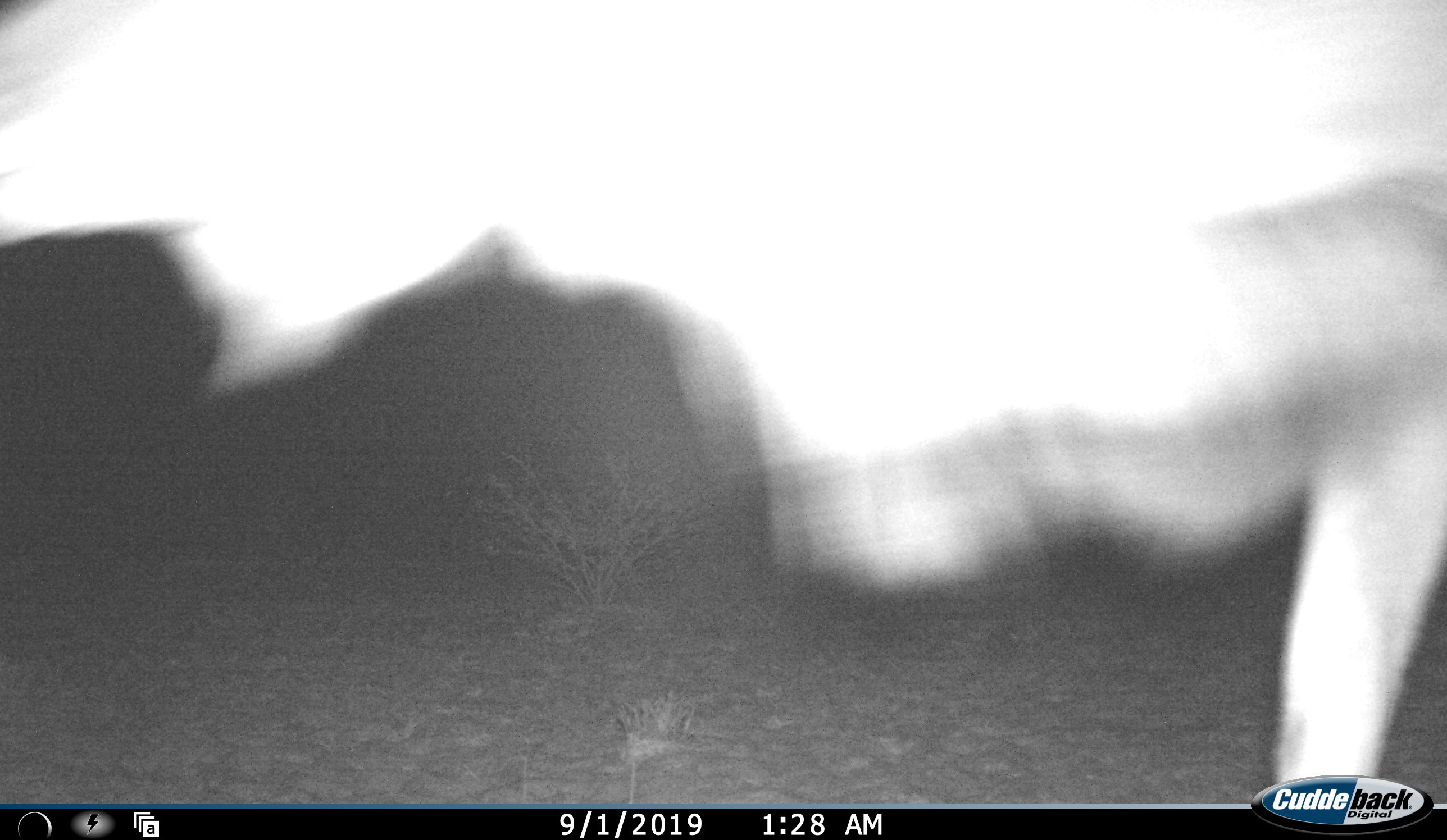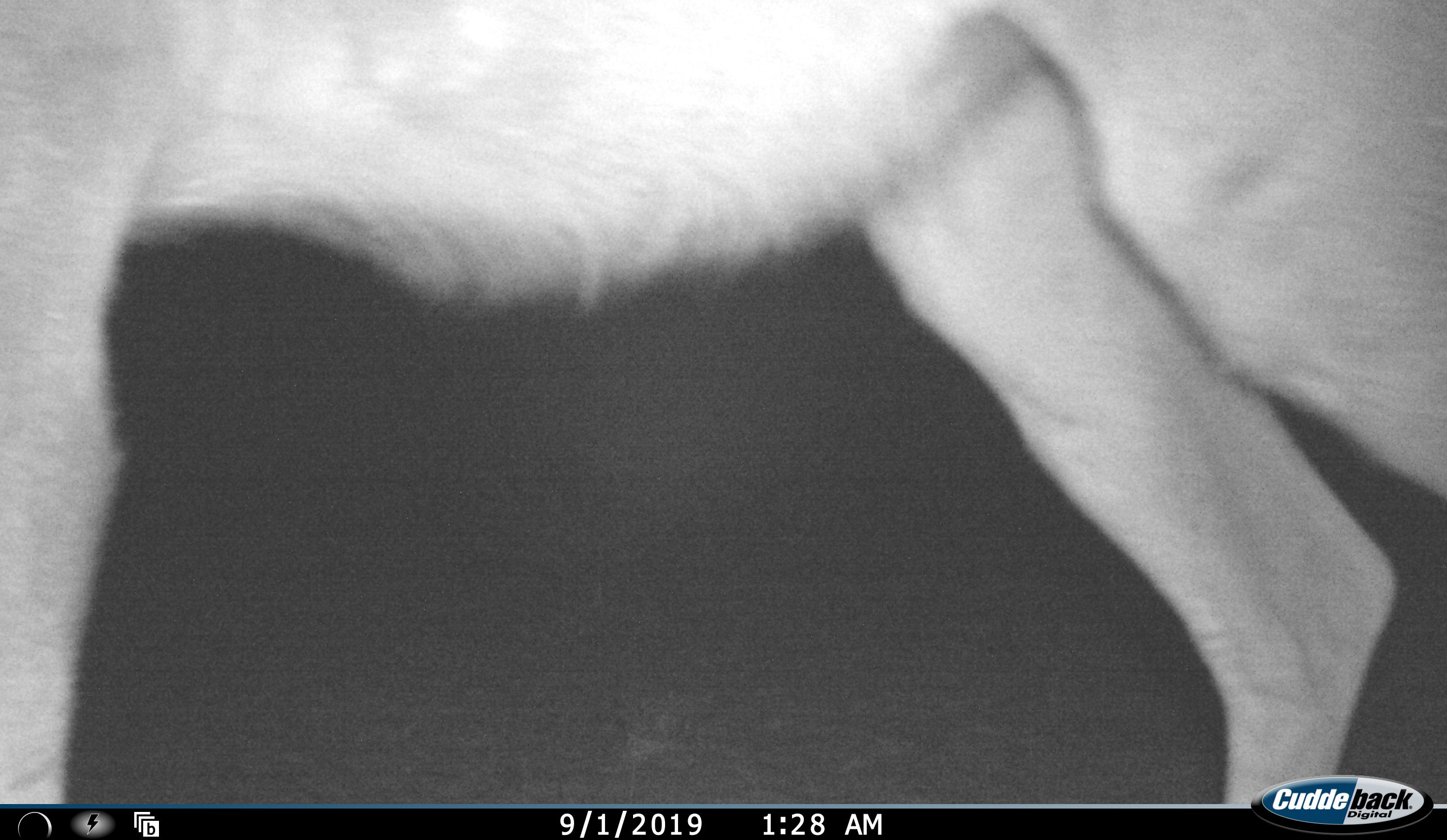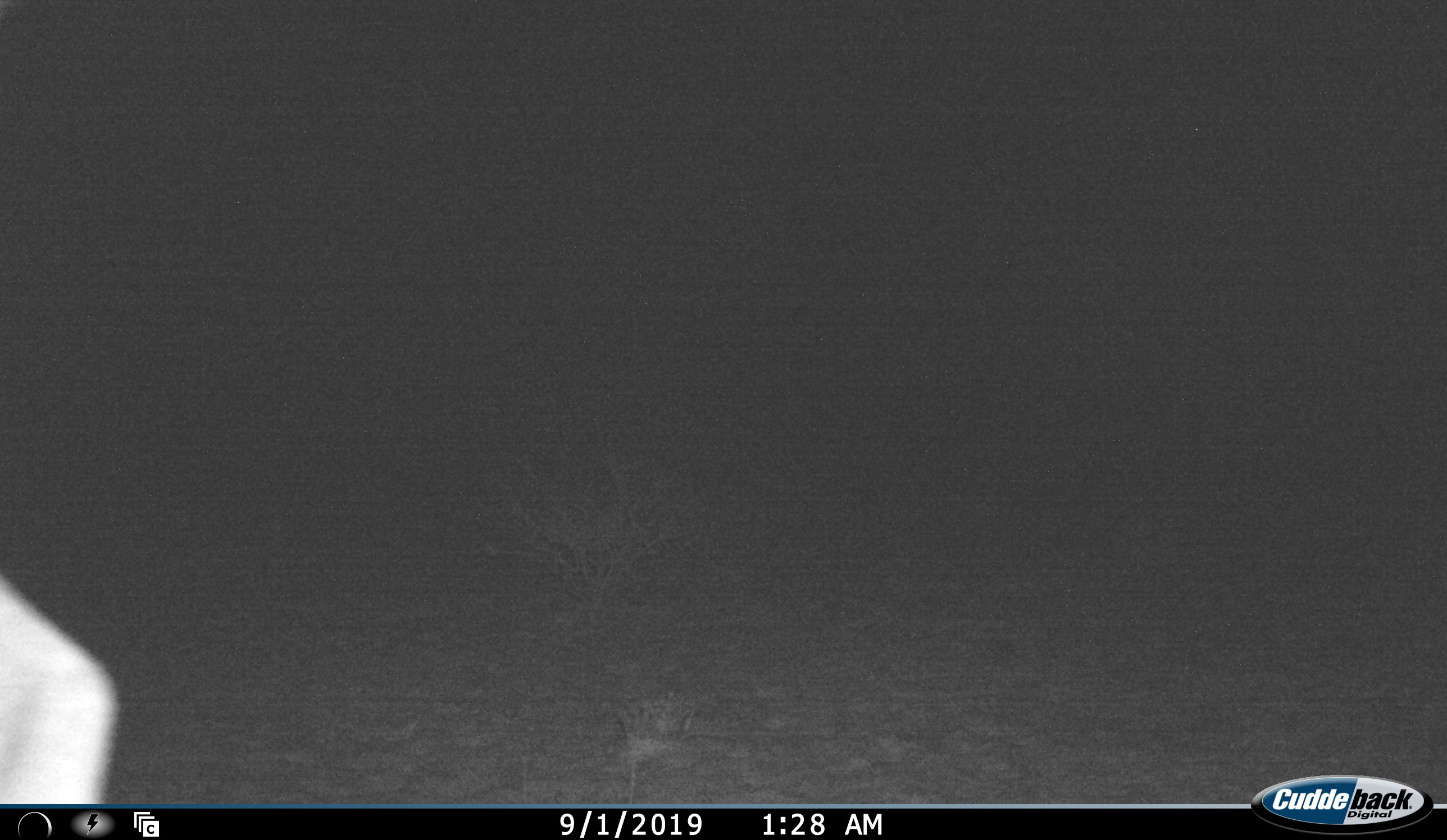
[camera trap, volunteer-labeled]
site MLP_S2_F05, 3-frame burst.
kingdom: Animalia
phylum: Chordata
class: Mammalia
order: Artiodactyla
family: Bovidae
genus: Tragelaphus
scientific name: Tragelaphus oryx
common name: eland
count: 1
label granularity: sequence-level